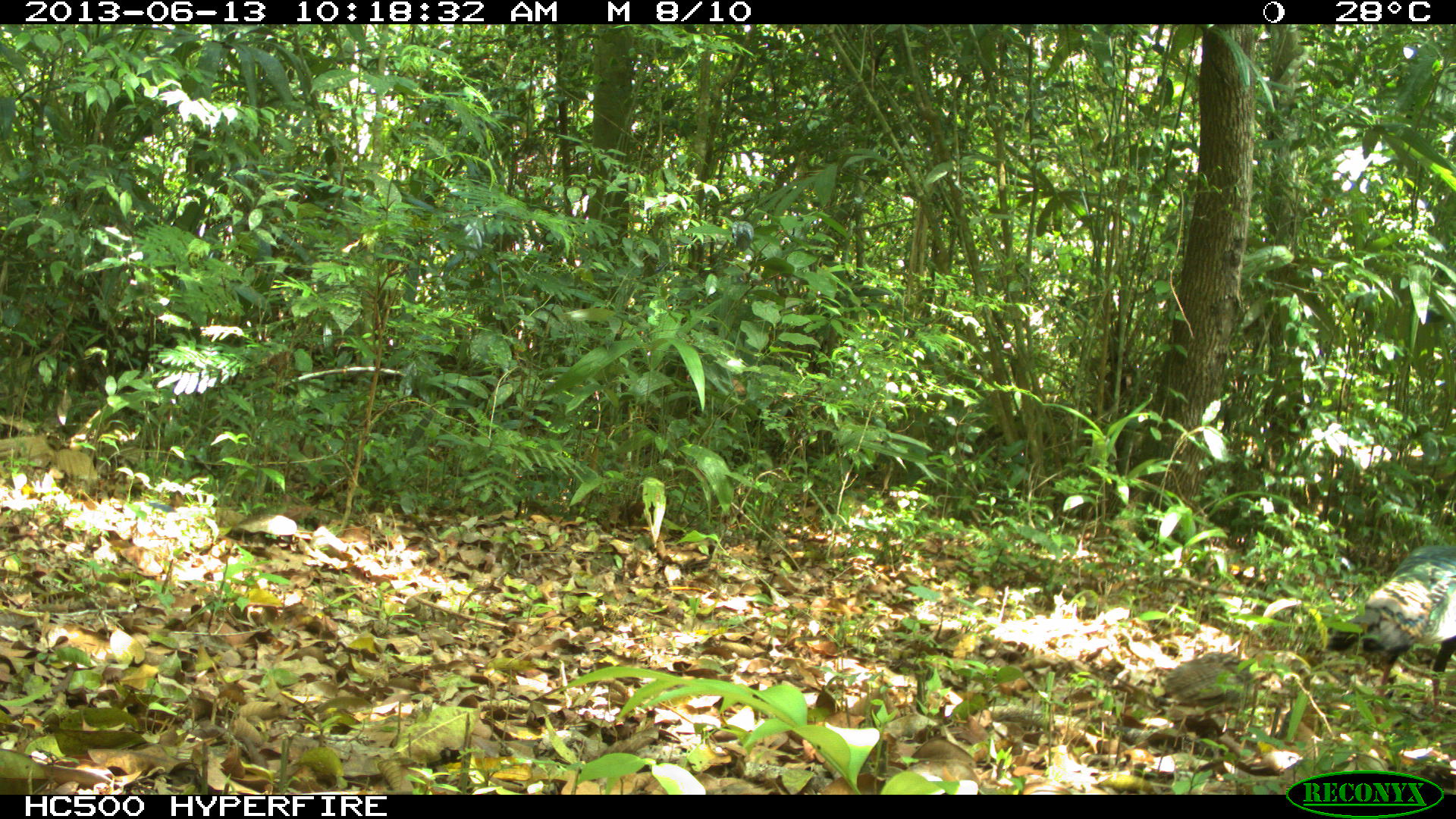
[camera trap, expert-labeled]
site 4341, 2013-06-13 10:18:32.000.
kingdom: Animalia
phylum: Chordata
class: Aves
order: Galliformes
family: Phasianidae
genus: Meleagris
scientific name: Meleagris ocellata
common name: ocellated turkey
Meleagris ocellata (ocellated turkey), count 1, sex female.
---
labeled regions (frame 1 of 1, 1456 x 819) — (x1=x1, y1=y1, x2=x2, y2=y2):
meleagris ocellata: (x1=1324, y1=545, x2=1456, y2=724); (x1=1163, y1=651, x2=1256, y2=714)